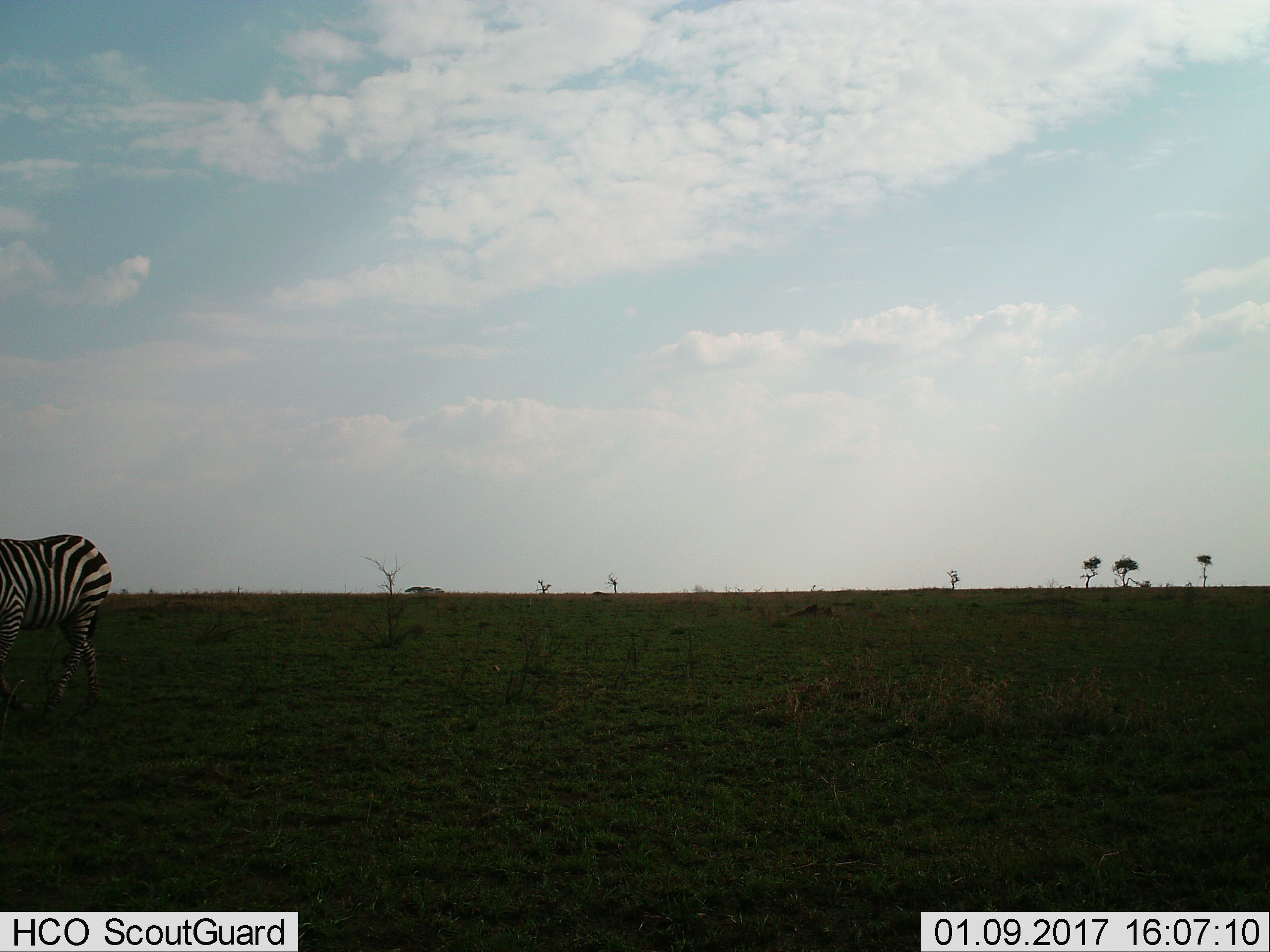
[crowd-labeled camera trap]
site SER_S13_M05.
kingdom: Animalia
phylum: Chordata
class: Mammalia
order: Perissodactyla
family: Equidae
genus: Equus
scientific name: Equus quagga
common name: plains zebra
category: zebraplains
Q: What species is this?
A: Zebraplains (plains zebra) (Equus quagga).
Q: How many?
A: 1.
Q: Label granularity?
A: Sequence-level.